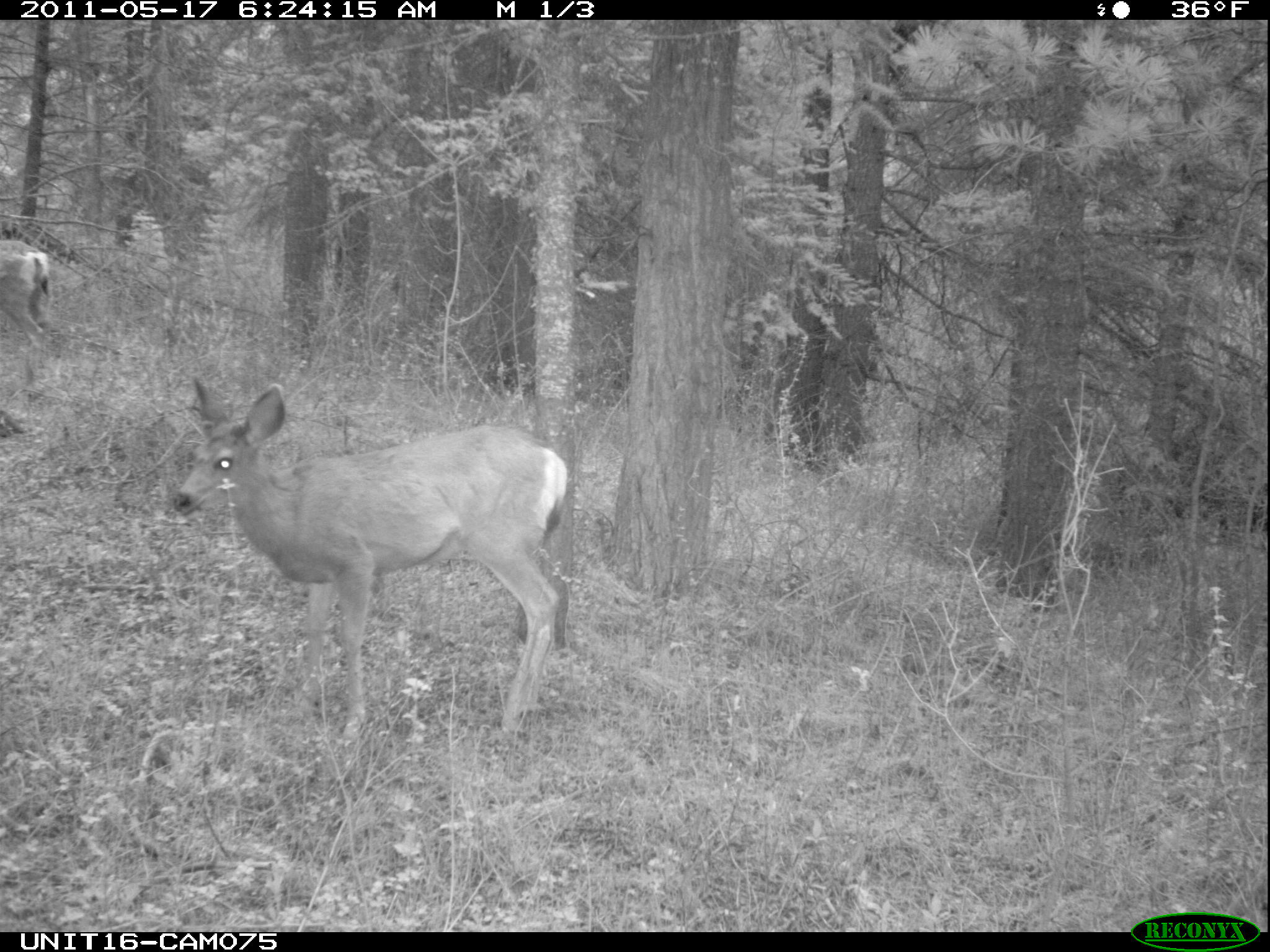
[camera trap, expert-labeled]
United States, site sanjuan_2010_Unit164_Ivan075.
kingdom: Animalia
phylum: Chordata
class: Mammalia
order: Artiodactyla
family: Cervidae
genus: Odocoileus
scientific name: Odocoileus hemionus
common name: mule deer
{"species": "Odocoileus hemionus (mule deer)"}